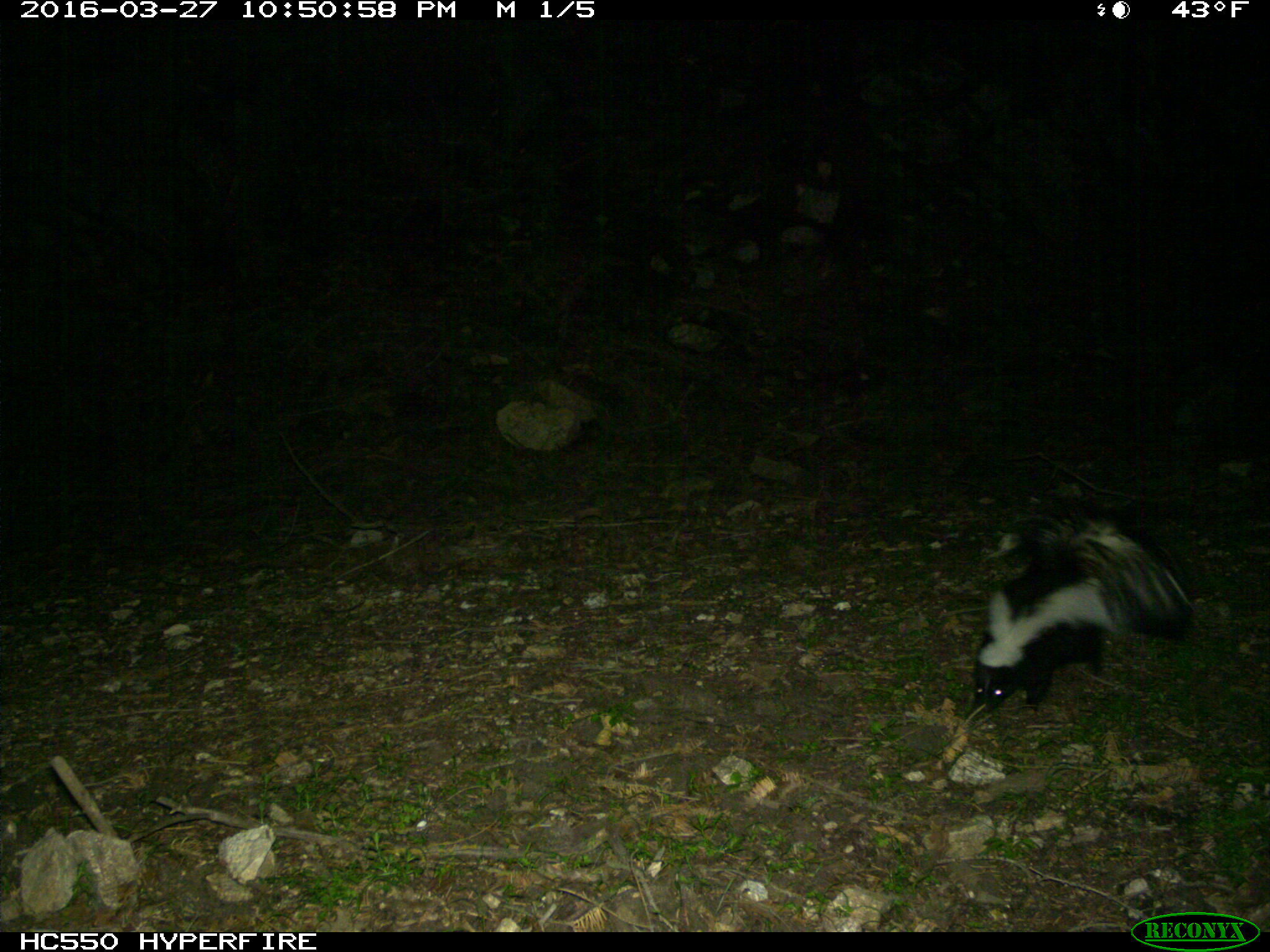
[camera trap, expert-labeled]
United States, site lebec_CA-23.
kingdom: Animalia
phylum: Chordata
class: Mammalia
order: Carnivora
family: Mephitidae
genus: Mephitis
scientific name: Mephitis mephitis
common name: striped skunk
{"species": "Mephitis mephitis (striped skunk)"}